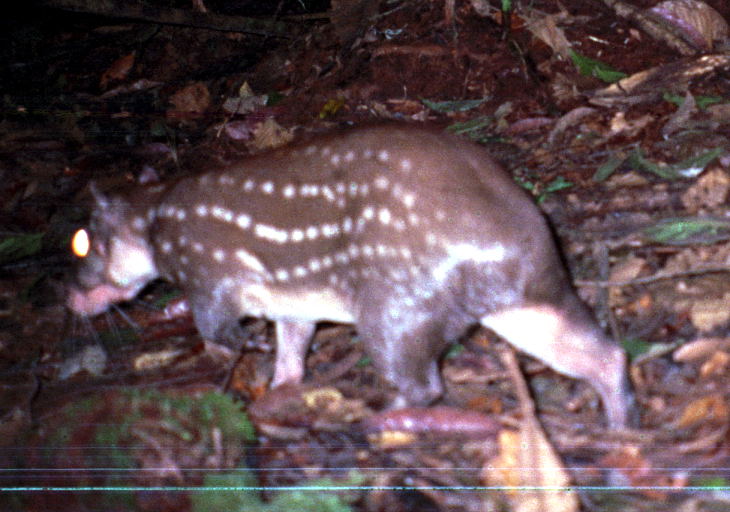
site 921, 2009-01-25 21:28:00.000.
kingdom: Animalia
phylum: Chordata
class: Mammalia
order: Rodentia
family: Cuniculidae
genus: Cuniculus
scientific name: Cuniculus paca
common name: spotted paca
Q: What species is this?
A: Cuniculus paca (spotted paca).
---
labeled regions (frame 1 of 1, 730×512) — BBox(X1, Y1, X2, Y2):
cuniculus paca: BBox(64, 121, 637, 431)